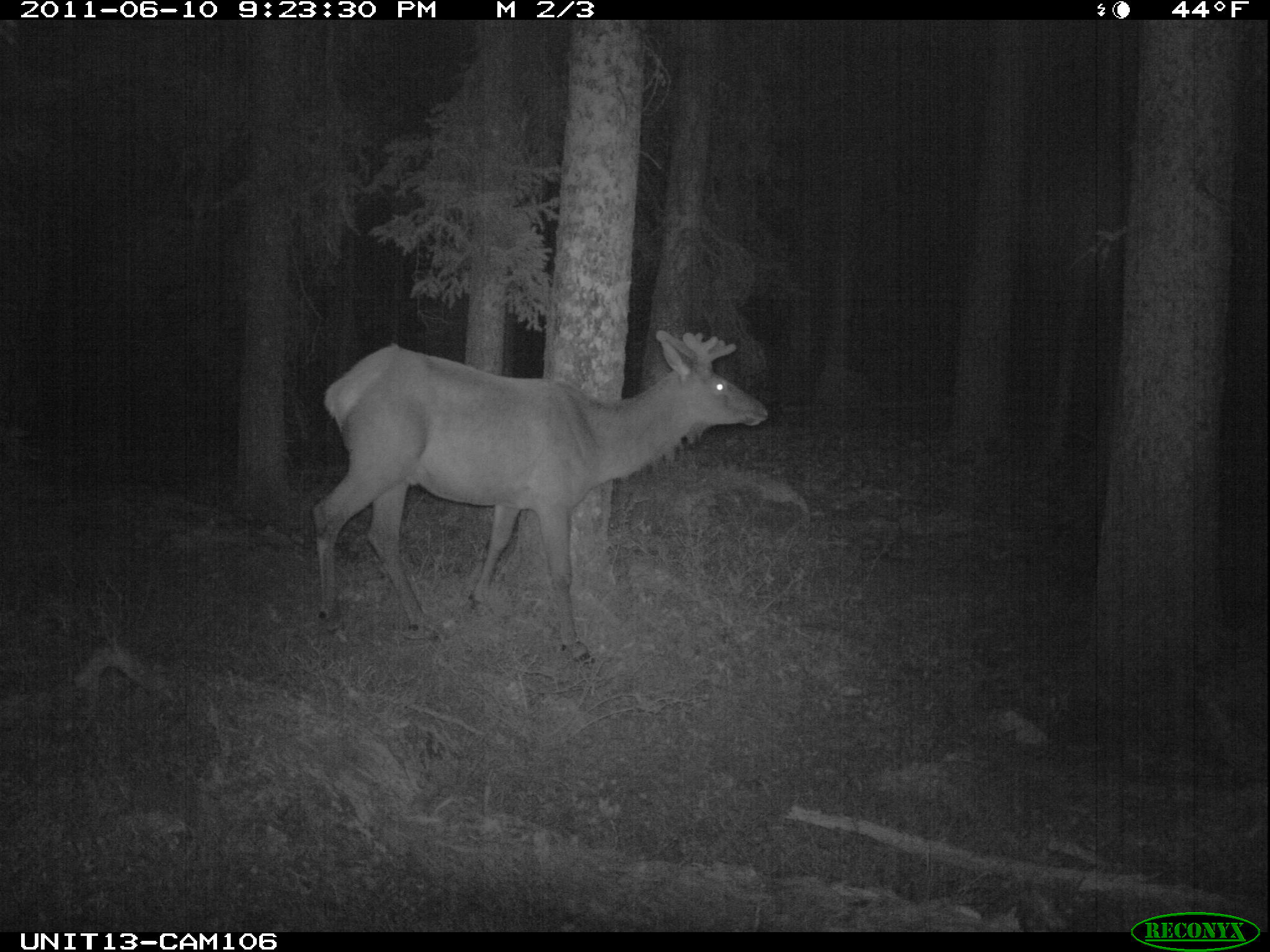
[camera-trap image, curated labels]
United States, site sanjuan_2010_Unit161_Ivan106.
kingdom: Animalia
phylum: Chordata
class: Mammalia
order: Artiodactyla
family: Cervidae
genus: Cervus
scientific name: Cervus elaphus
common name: red deer